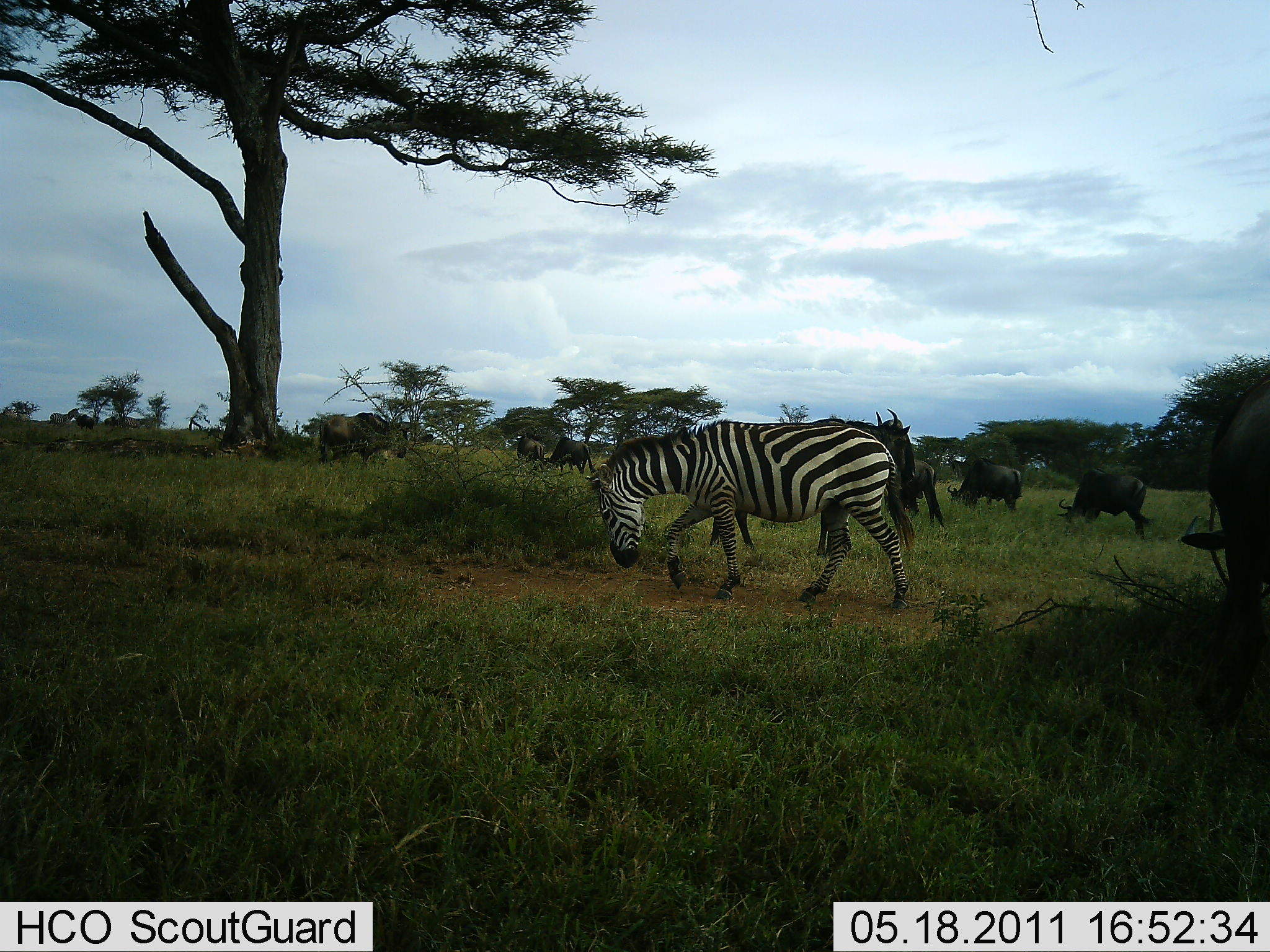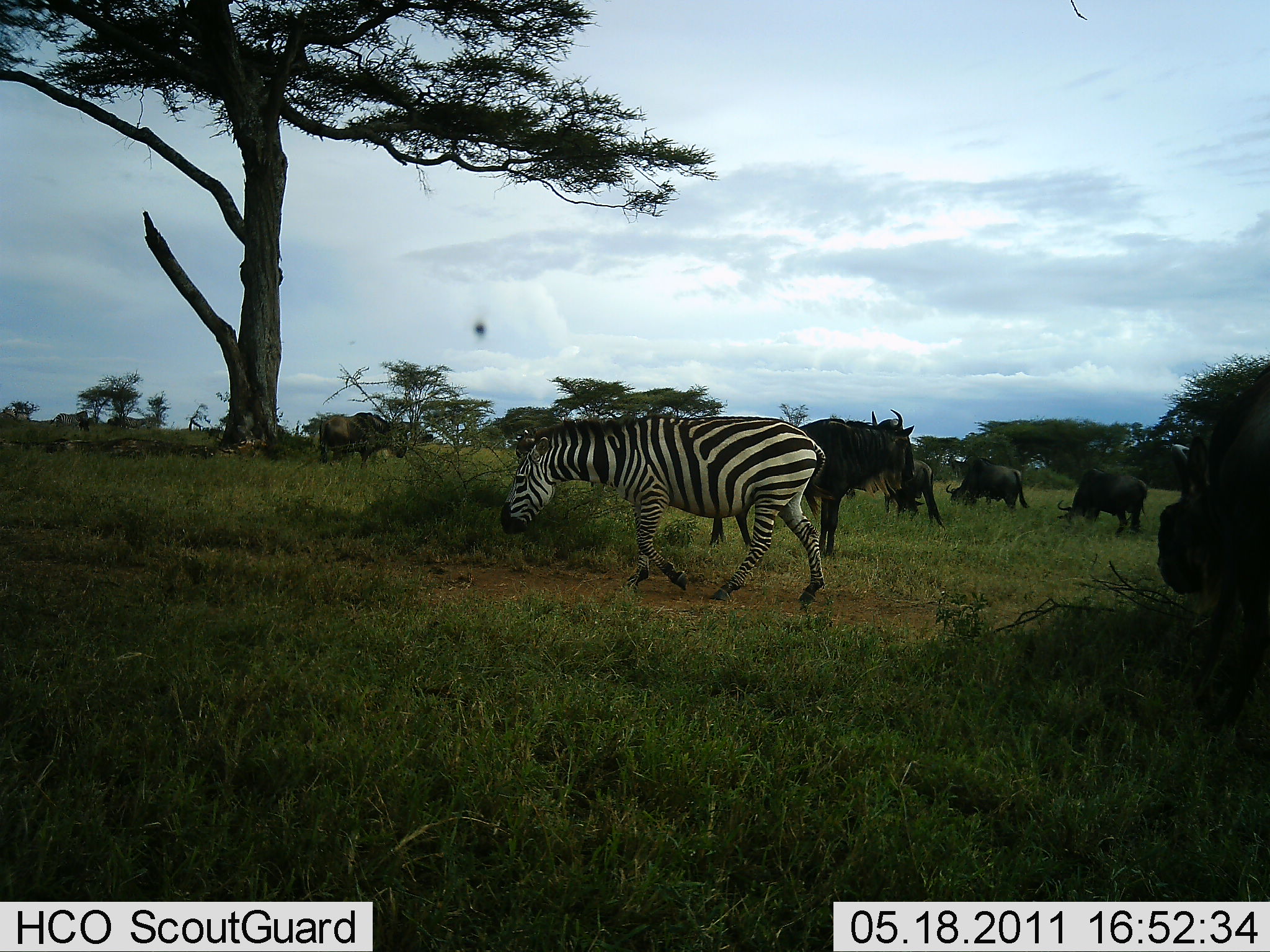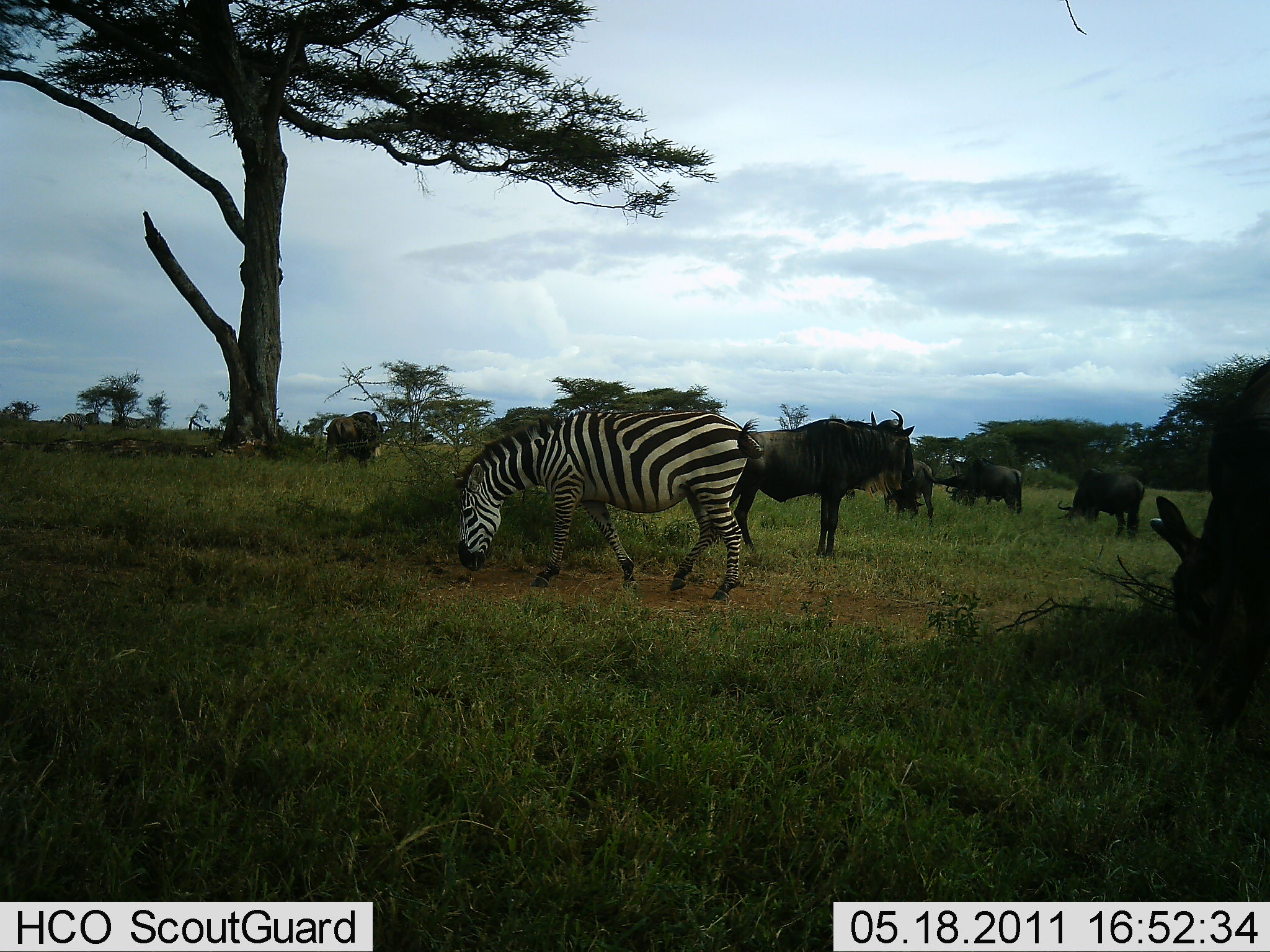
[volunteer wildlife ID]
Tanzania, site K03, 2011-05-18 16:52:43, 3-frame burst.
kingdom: Animalia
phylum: Chordata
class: Mammalia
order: Artiodactyla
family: Bovidae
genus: Connochaetes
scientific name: Connochaetes taurinus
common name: blue wildebeest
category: wildebeest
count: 6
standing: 67%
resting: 0%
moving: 33%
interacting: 0%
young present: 0%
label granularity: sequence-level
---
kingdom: Animalia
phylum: Chordata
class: Mammalia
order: Perissodactyla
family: Equidae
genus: Equus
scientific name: Equus quagga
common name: plains zebra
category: zebra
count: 1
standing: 15%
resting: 0%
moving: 69%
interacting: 0%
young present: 0%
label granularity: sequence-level